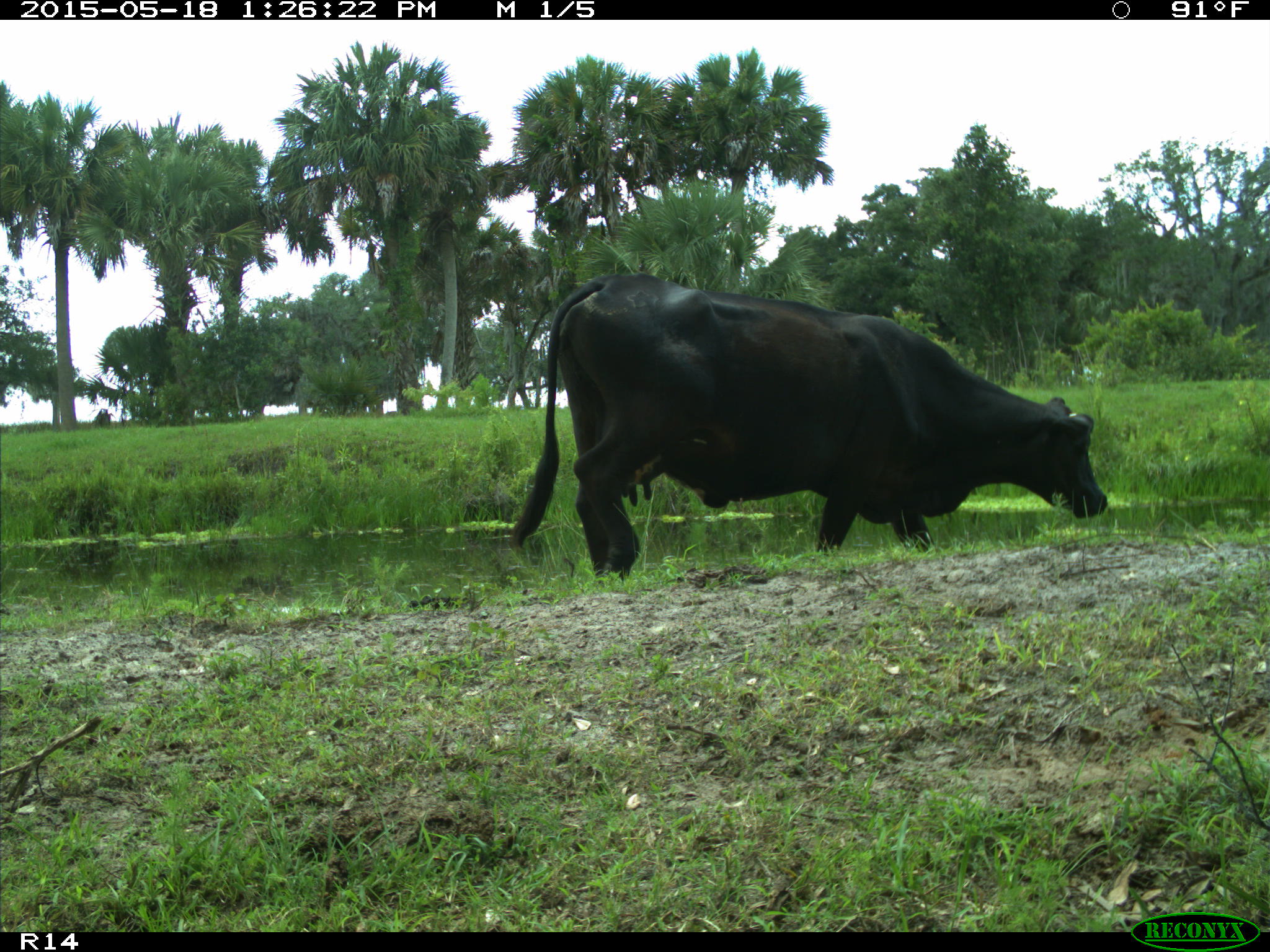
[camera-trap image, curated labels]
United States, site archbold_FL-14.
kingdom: Animalia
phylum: Chordata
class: Mammalia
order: Artiodactyla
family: Bovidae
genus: Bos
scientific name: Bos taurus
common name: domestic cow